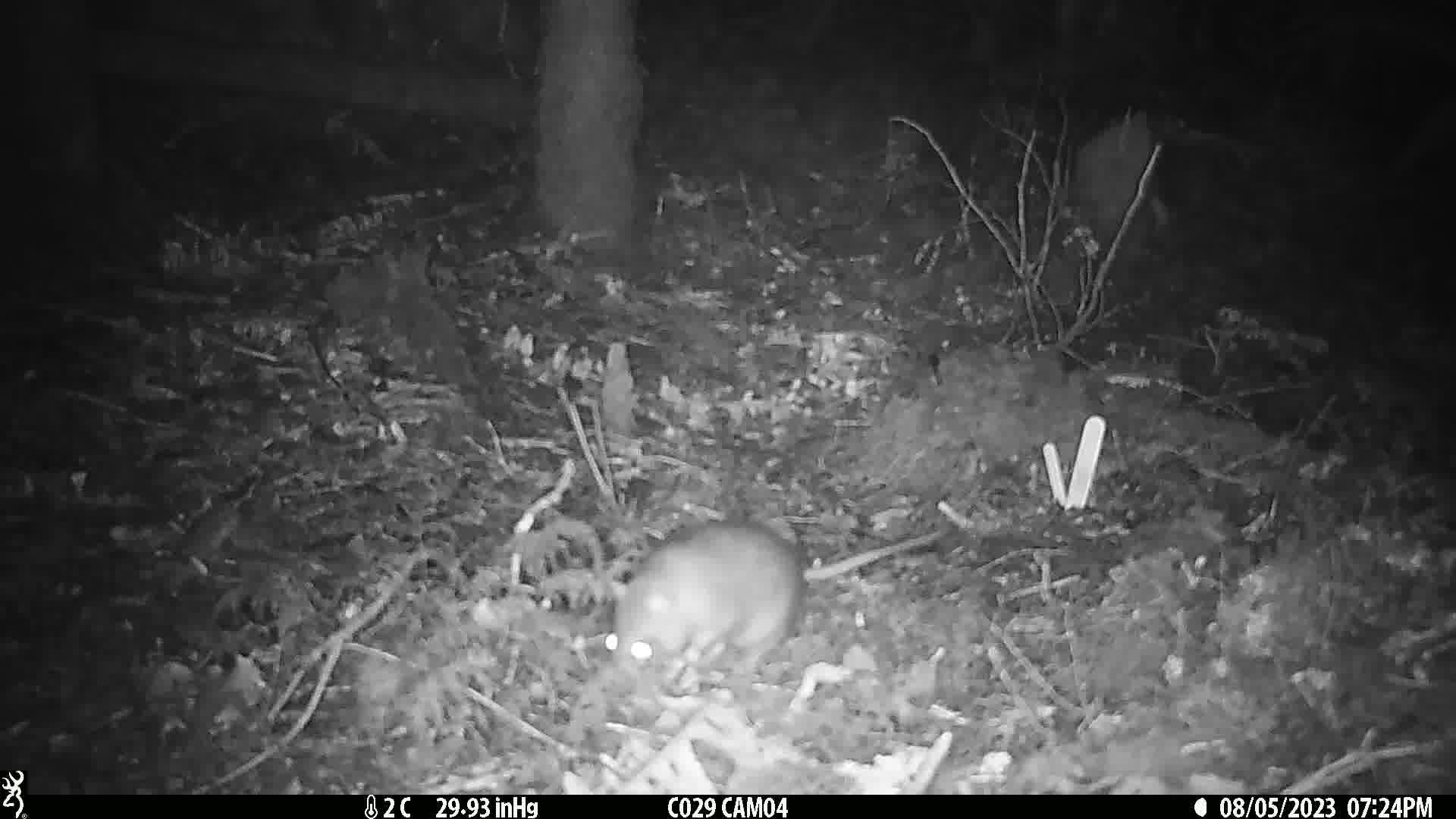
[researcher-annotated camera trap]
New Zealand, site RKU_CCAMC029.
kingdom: Animalia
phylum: Chordata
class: Mammalia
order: Rodentia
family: Muridae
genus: Rattus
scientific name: Rattus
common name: rat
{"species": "rat (Rattus)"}